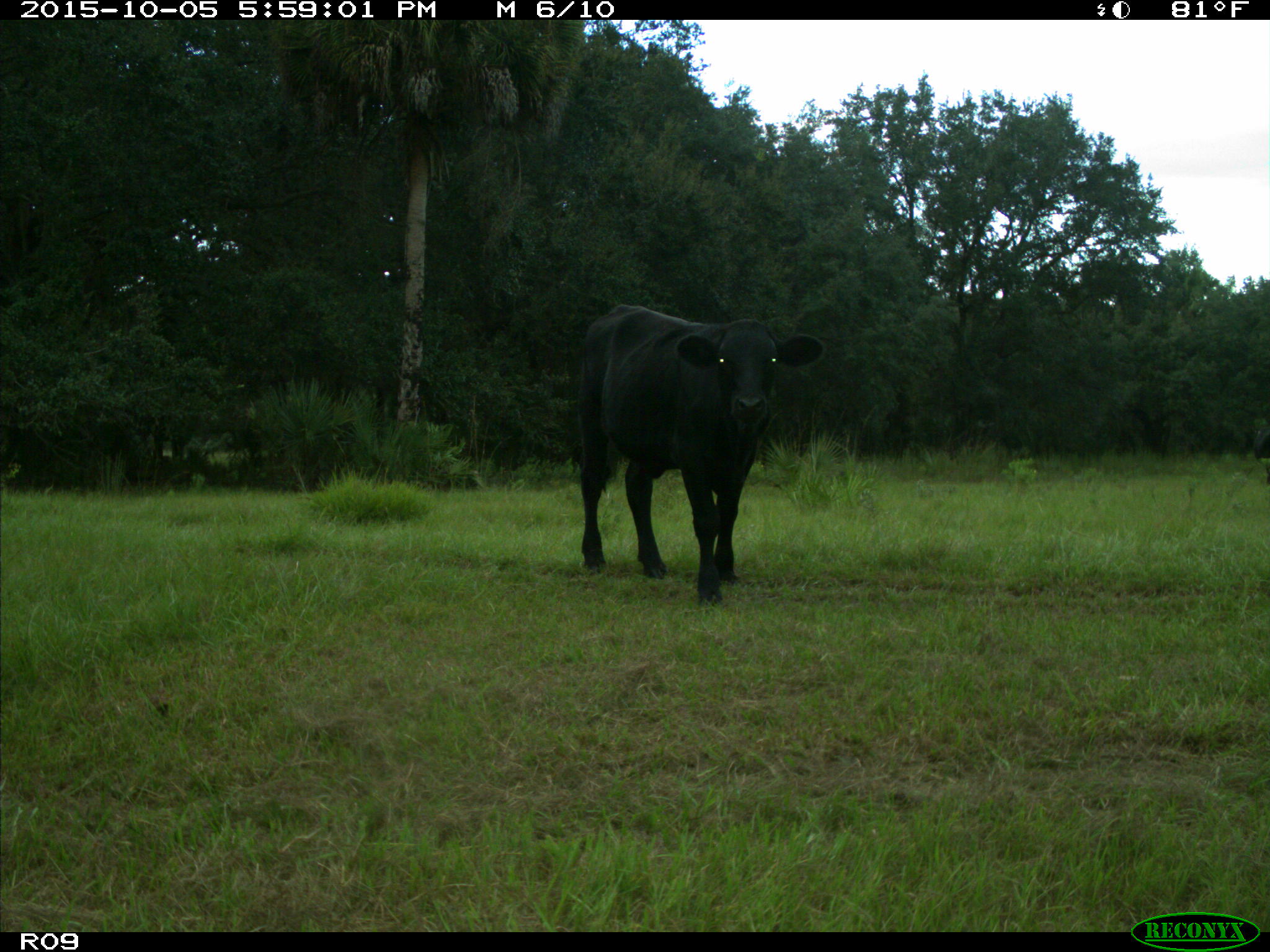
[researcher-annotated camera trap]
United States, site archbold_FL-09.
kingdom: Animalia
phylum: Chordata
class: Mammalia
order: Artiodactyla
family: Bovidae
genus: Bos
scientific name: Bos taurus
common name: domestic cow